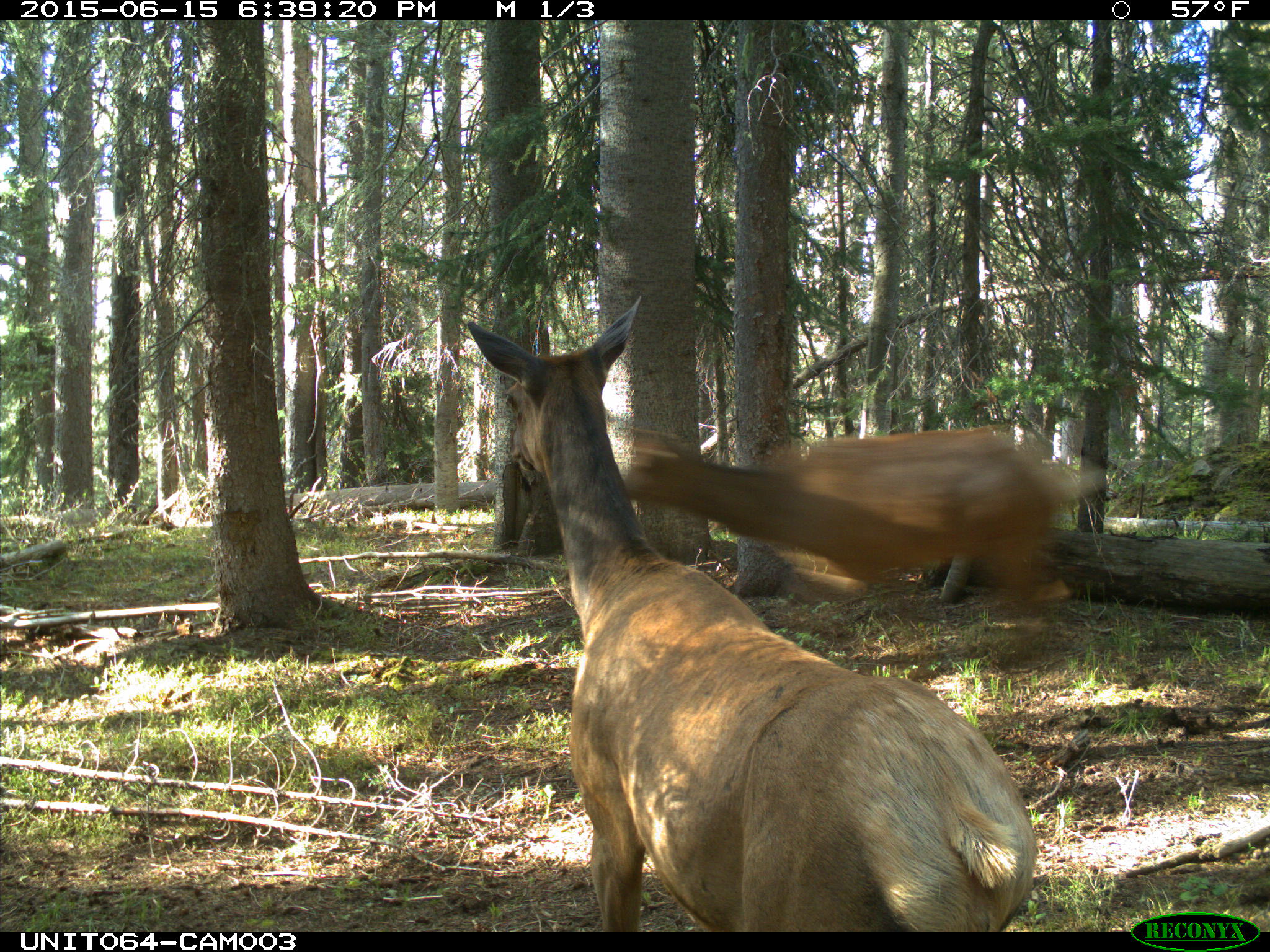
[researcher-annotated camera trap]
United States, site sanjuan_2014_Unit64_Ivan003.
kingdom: Animalia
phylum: Chordata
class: Mammalia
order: Artiodactyla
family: Cervidae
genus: Cervus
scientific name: Cervus elaphus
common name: red deer